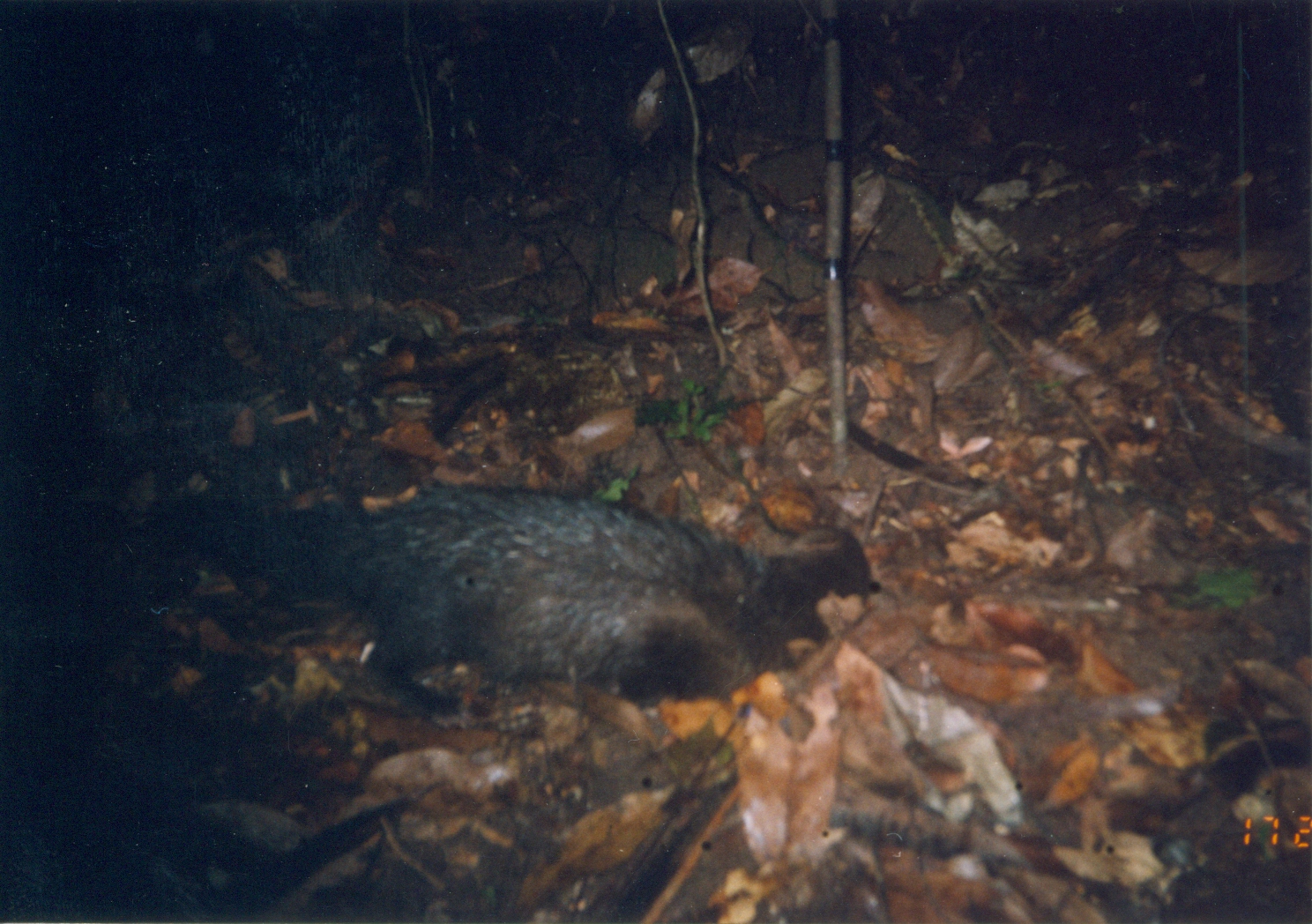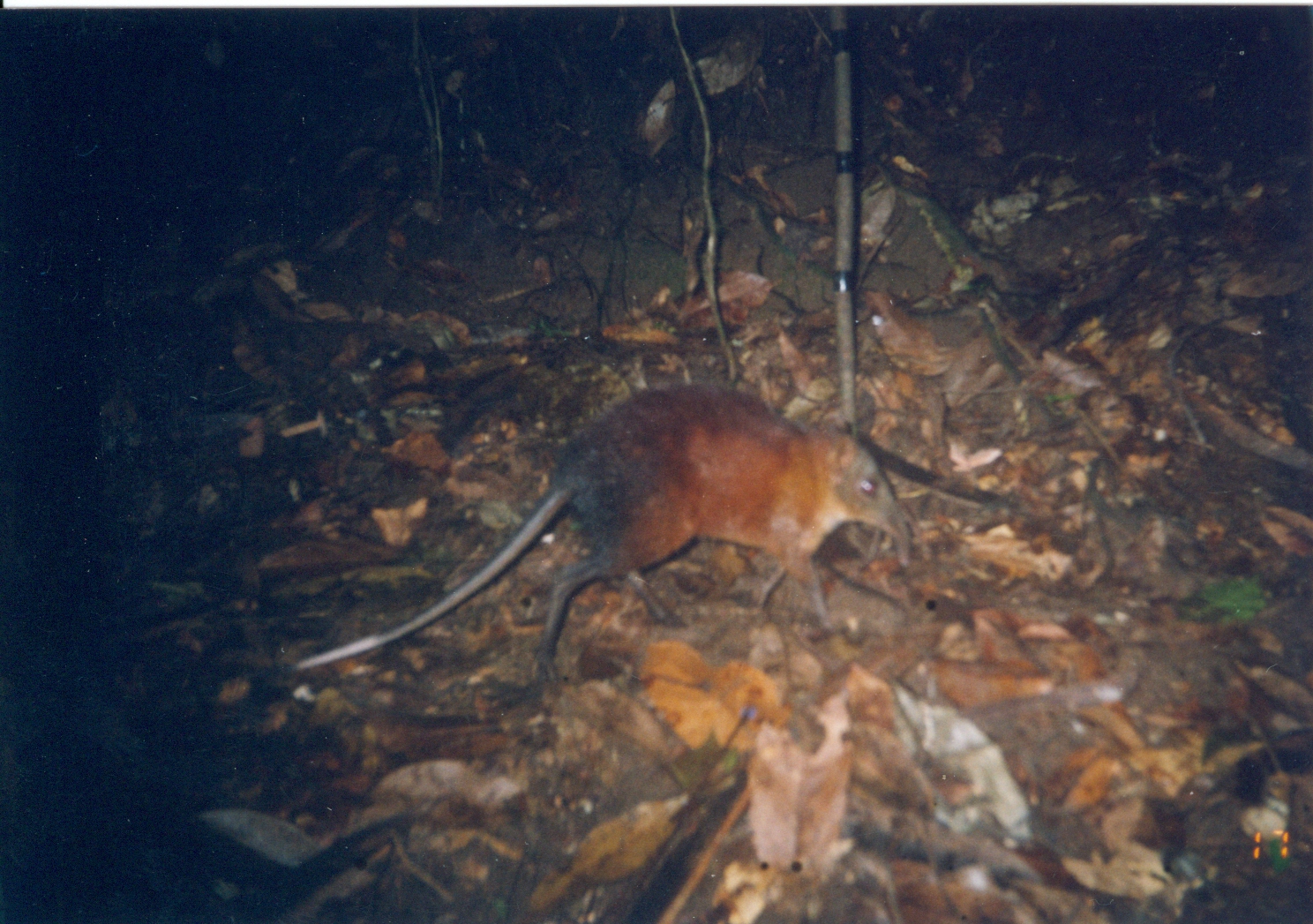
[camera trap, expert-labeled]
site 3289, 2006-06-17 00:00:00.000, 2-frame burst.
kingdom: Animalia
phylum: Chordata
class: Mammalia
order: Carnivora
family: Herpestidae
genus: Bdeogale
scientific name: Bdeogale crassicauda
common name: bushy-tailed mongoose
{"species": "Bdeogale crassicauda (bushy-tailed mongoose)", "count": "1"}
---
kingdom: Animalia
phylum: Chordata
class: Mammalia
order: Macroscelidea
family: Macroscelididae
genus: Rhynchocyon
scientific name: Rhynchocyon udzungwensis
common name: grey-faced sengi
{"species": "Rhynchocyon udzungwensis (grey-faced sengi)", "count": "1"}